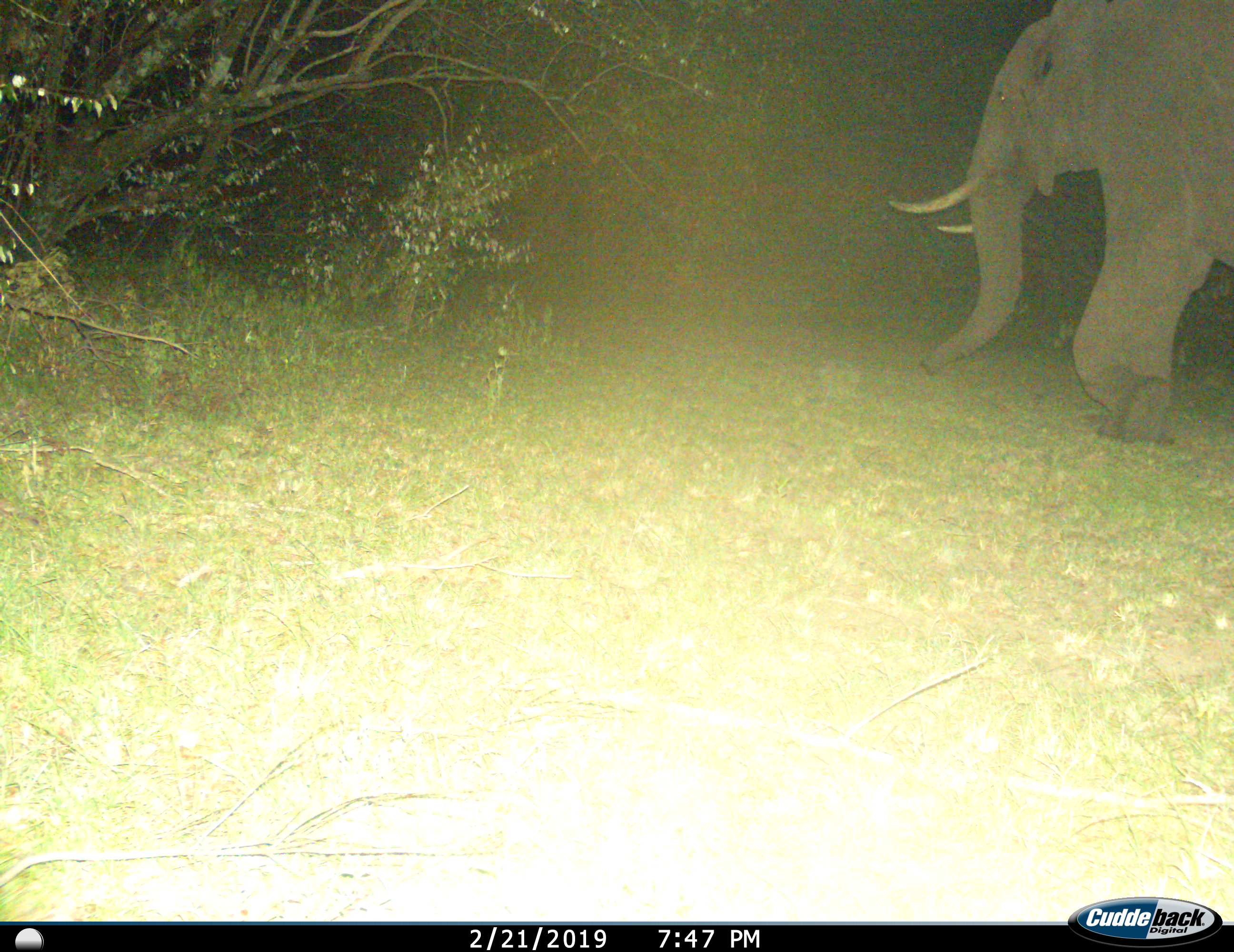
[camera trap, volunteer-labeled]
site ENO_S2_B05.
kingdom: Animalia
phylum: Chordata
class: Mammalia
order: Proboscidea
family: Elephantidae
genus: Loxodonta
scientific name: Loxodonta africana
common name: african bush elephant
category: elephant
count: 1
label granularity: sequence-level